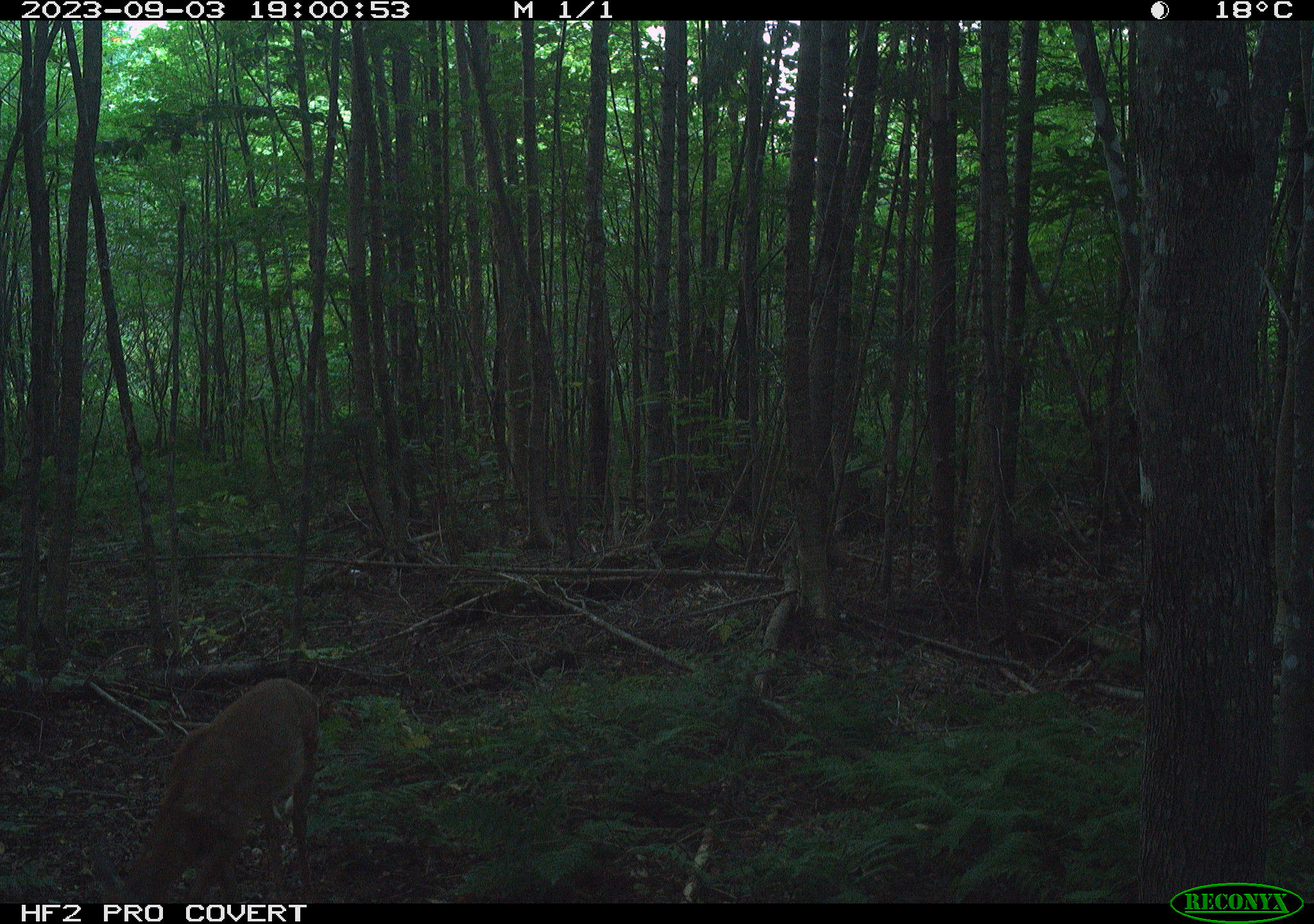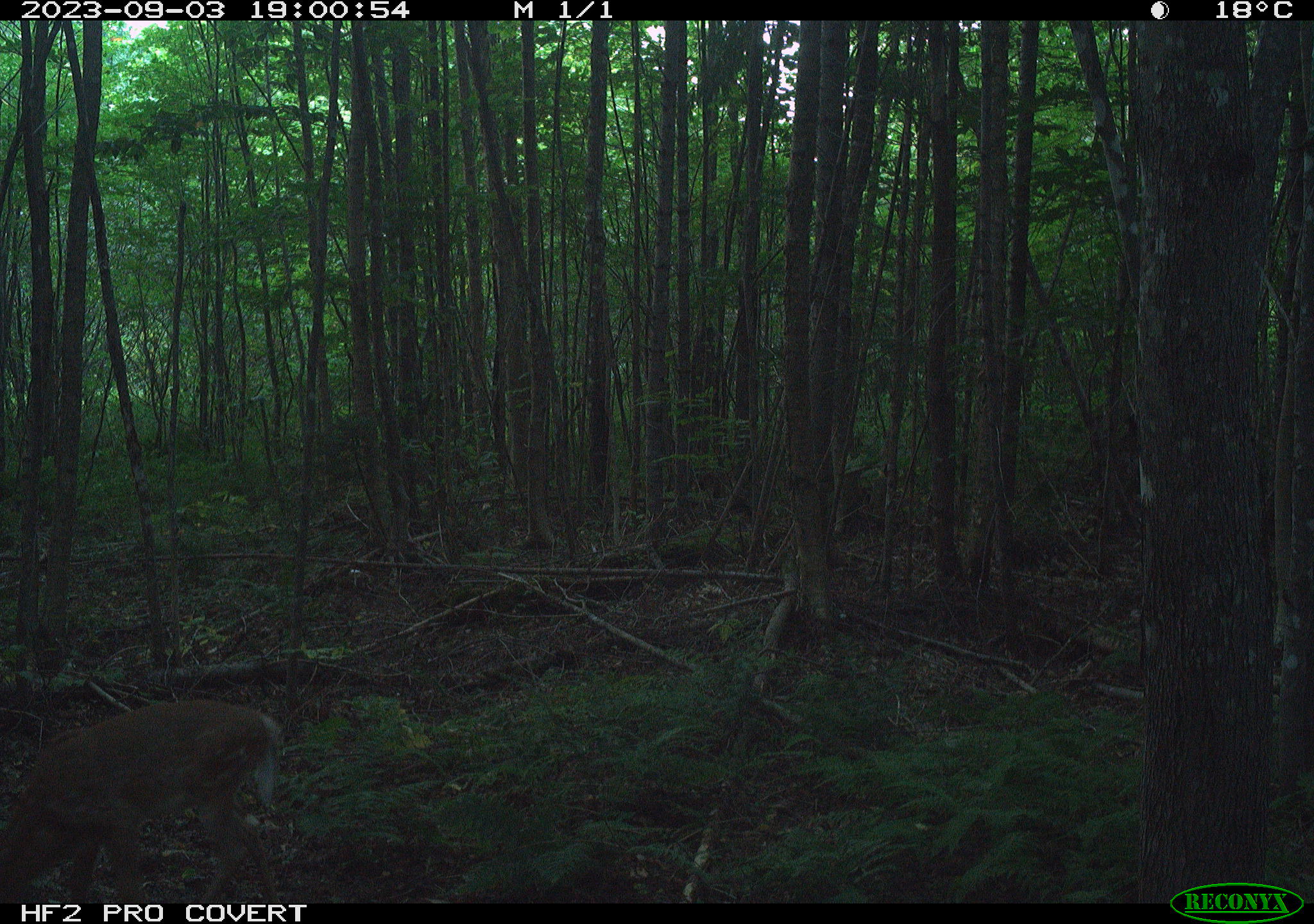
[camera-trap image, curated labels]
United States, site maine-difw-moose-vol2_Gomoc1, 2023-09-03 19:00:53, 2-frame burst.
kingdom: Animalia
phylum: Chordata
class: Mammalia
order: Artiodactyla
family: Cervidae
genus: Odocoileus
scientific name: Odocoileus virginianus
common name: white-tailed deer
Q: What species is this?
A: White-tailed deer (Odocoileus virginianus).